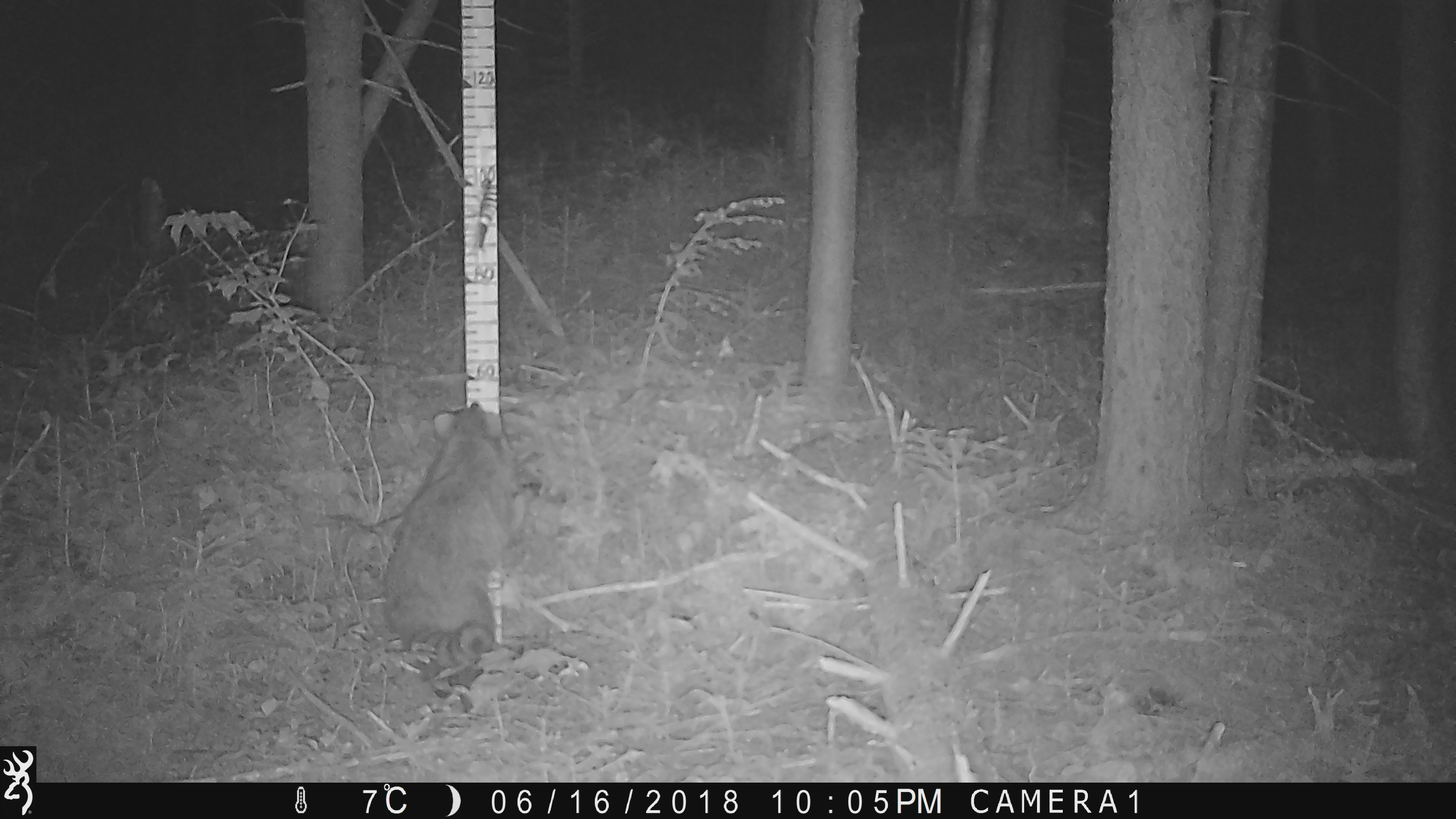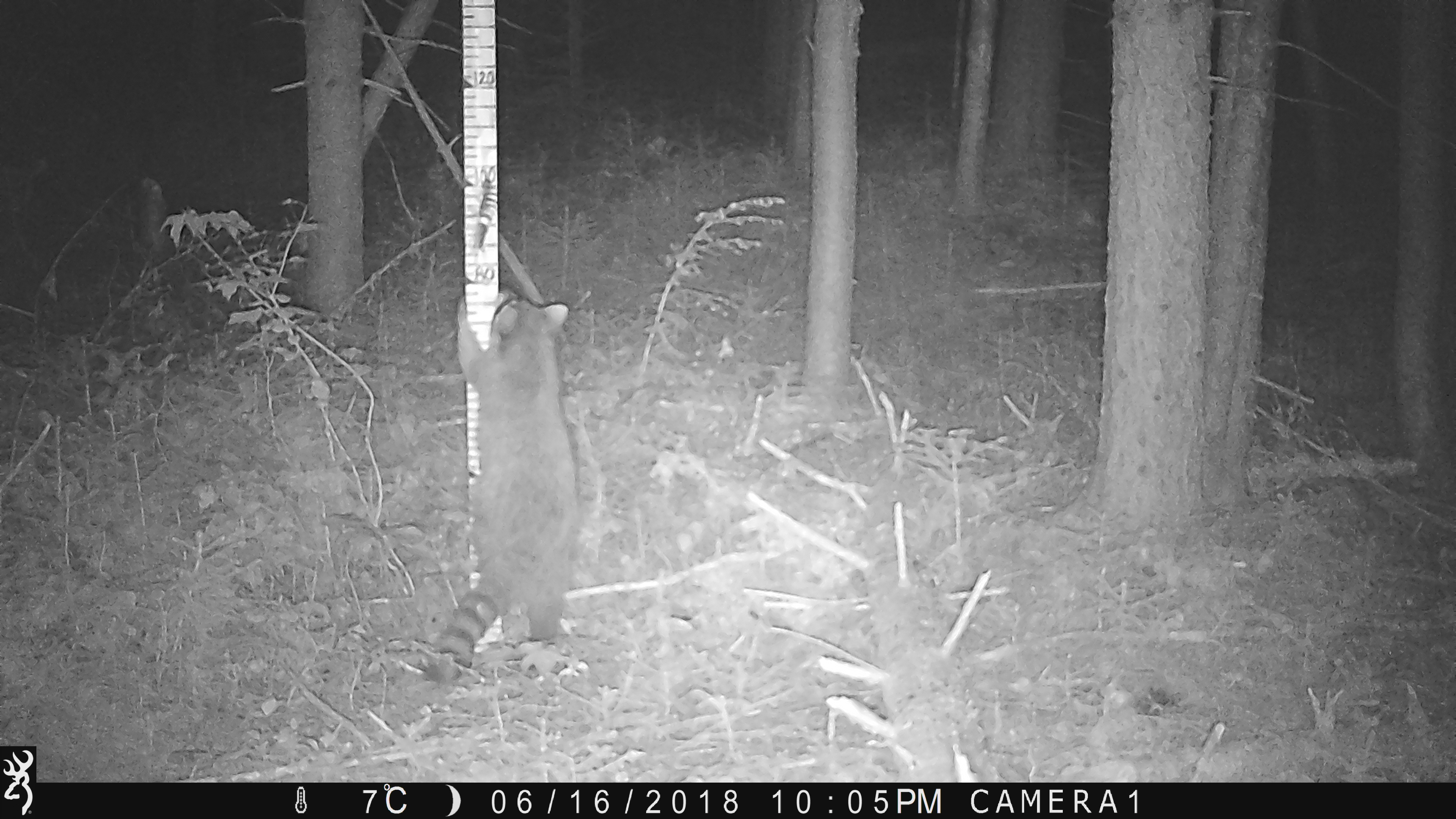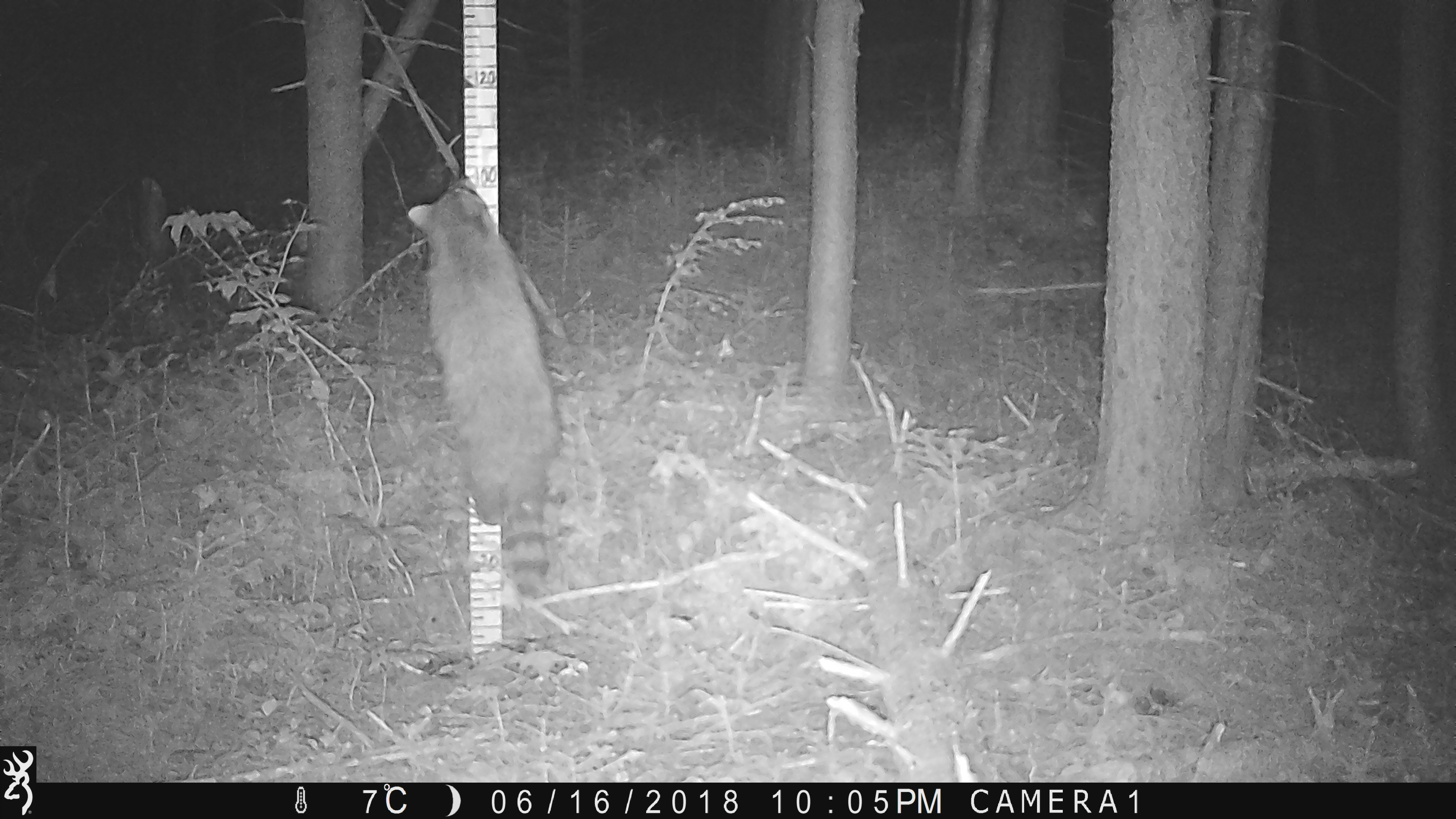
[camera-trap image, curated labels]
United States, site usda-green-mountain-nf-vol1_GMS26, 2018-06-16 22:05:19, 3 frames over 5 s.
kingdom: Animalia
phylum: Chordata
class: Mammalia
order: Carnivora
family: Procyonidae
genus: Procyon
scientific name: Procyon lotor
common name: raccoon